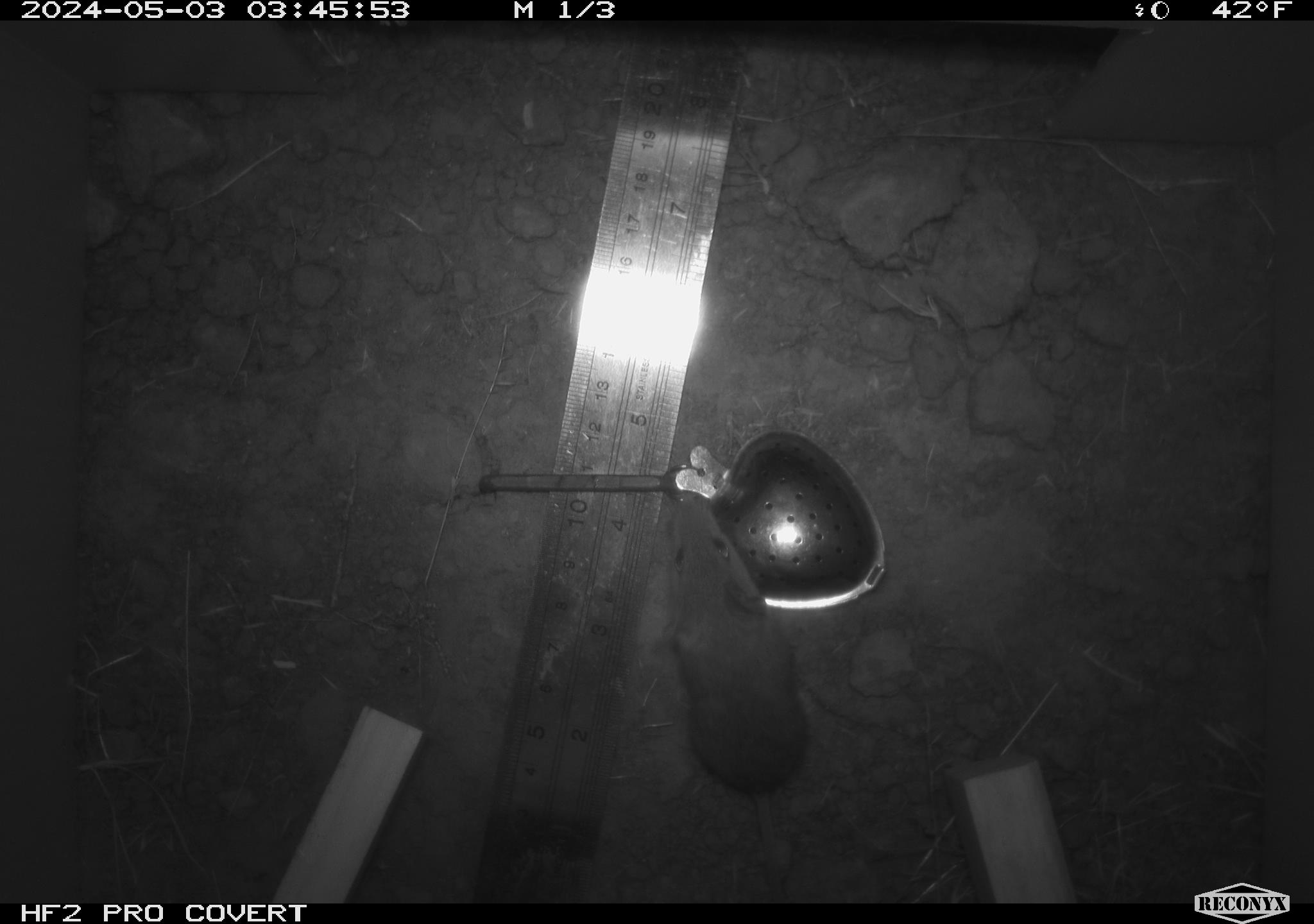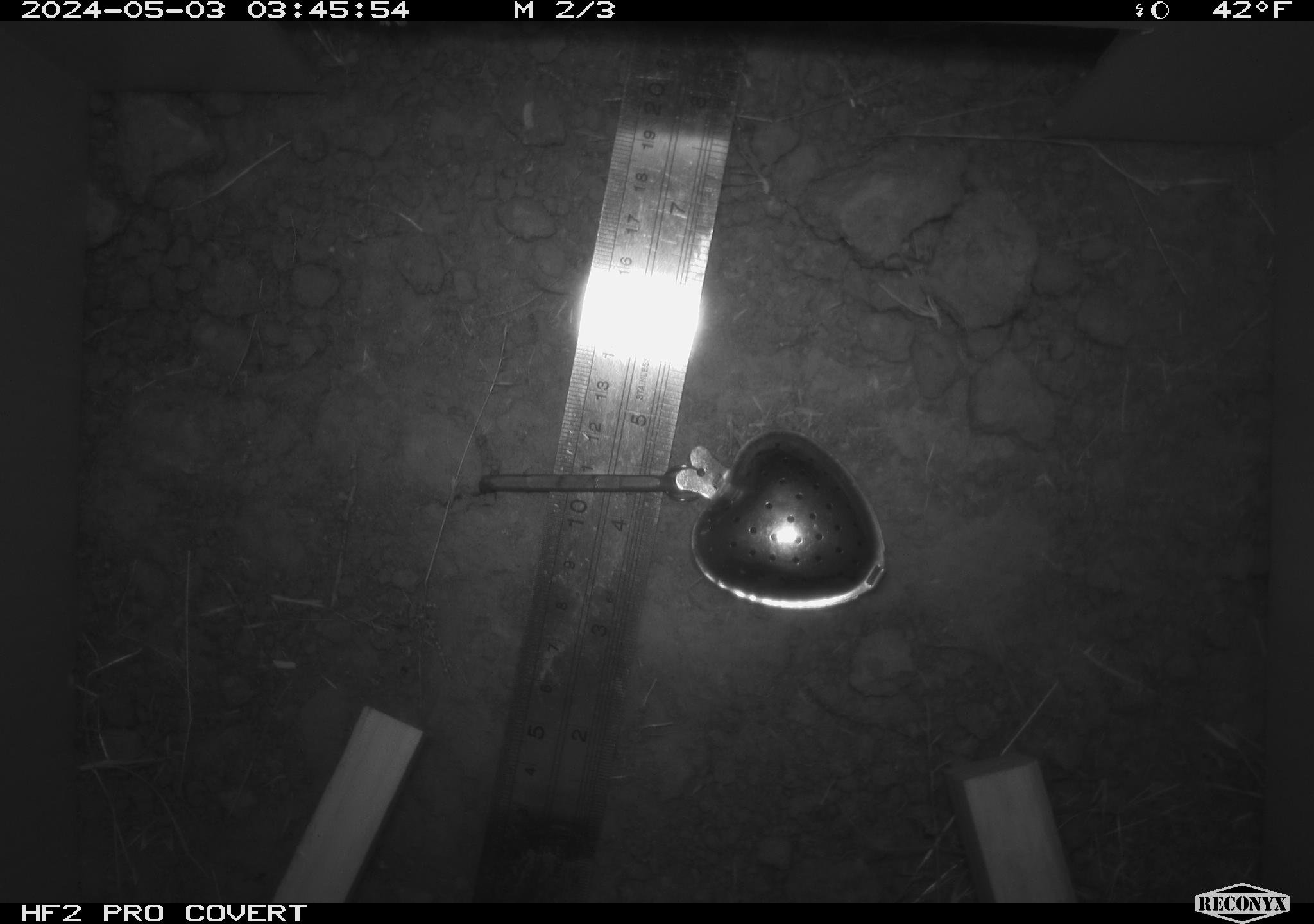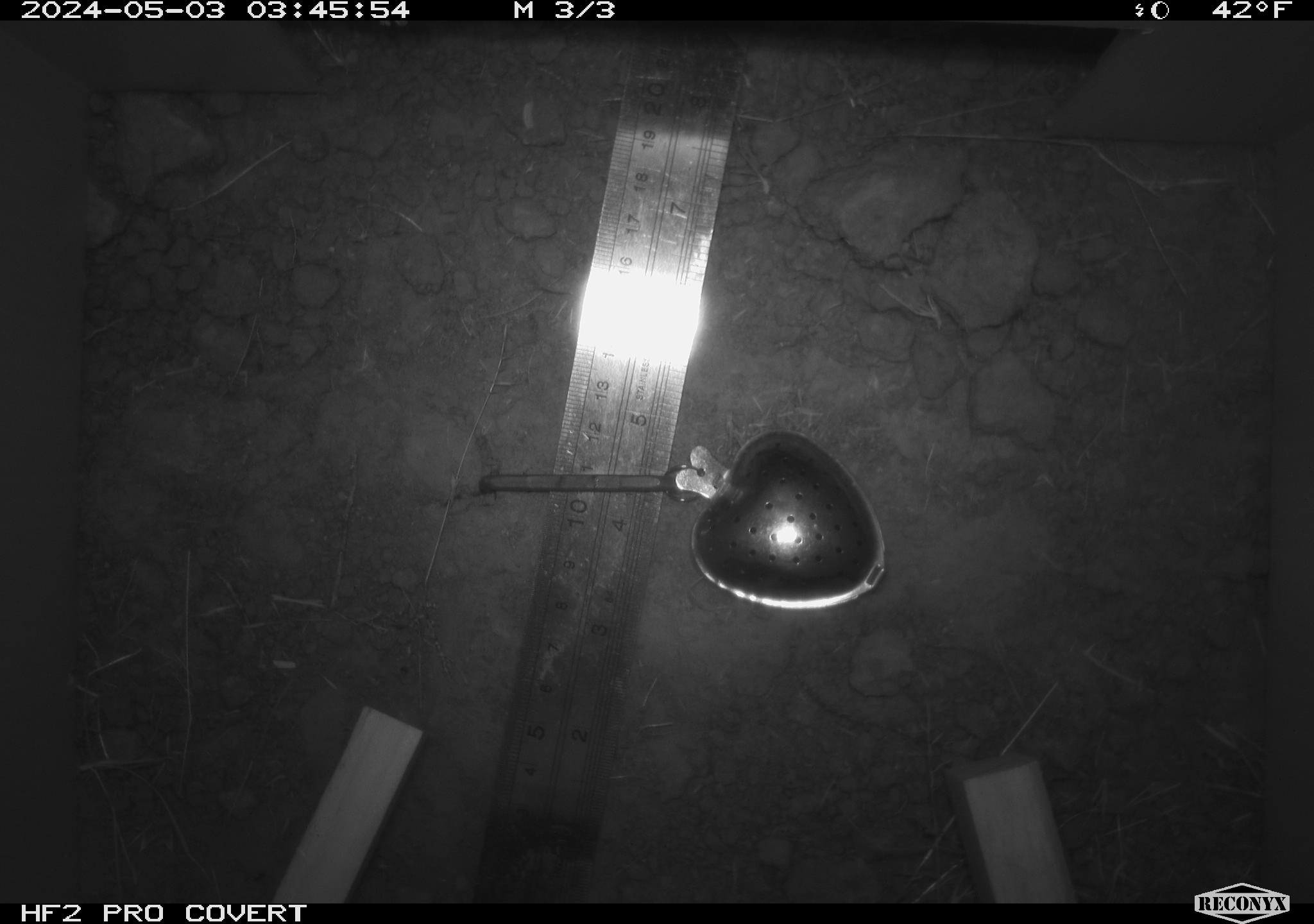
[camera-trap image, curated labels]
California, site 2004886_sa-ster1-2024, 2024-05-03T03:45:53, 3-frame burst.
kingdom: Animalia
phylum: Chordata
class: Mammalia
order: Rodentia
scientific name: Rodentia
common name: mouse species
Mouse species (Rodentia).